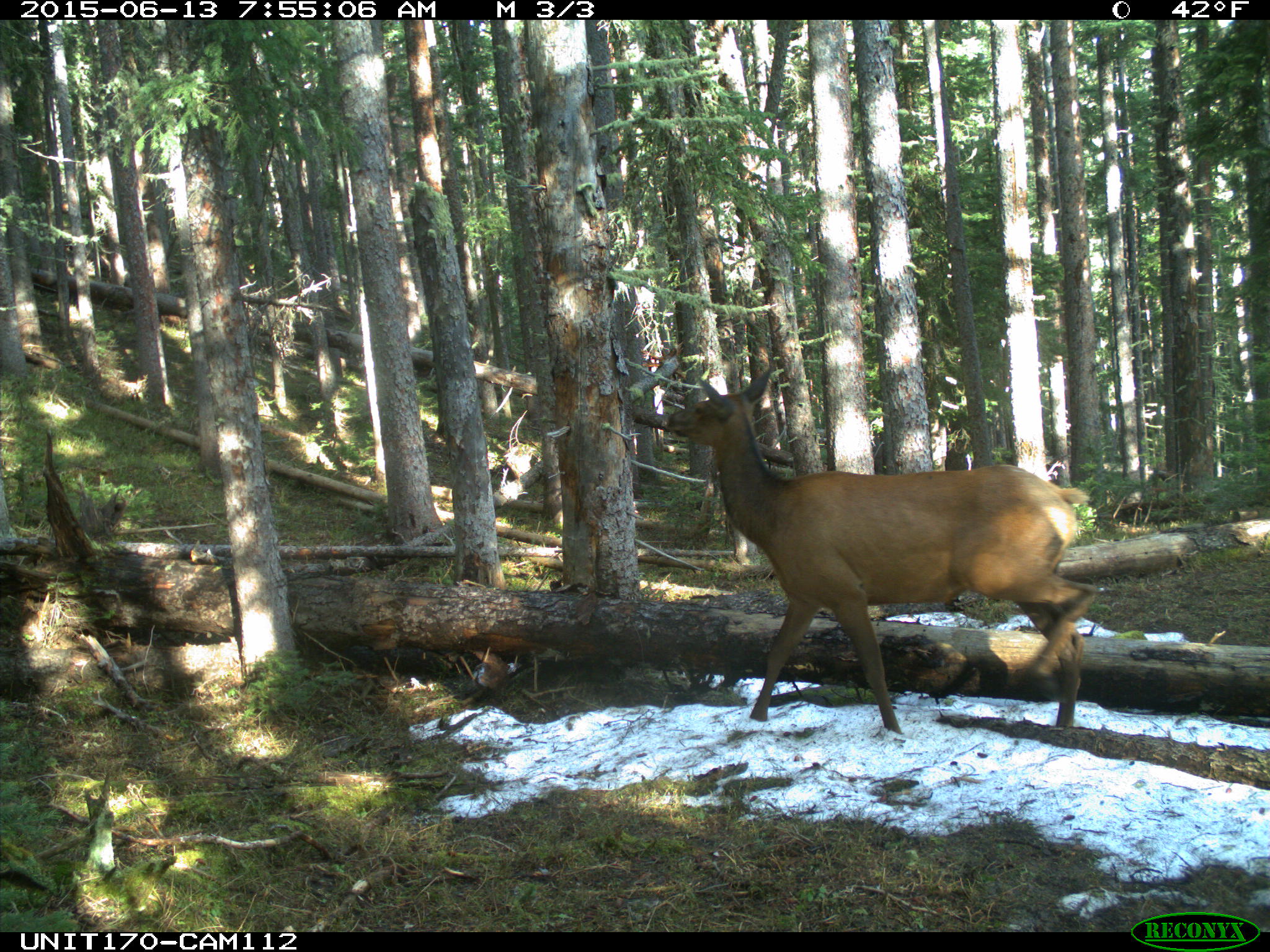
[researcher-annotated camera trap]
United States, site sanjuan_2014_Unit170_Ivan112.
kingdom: Animalia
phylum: Chordata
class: Mammalia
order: Artiodactyla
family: Cervidae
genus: Cervus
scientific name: Cervus elaphus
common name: red deer